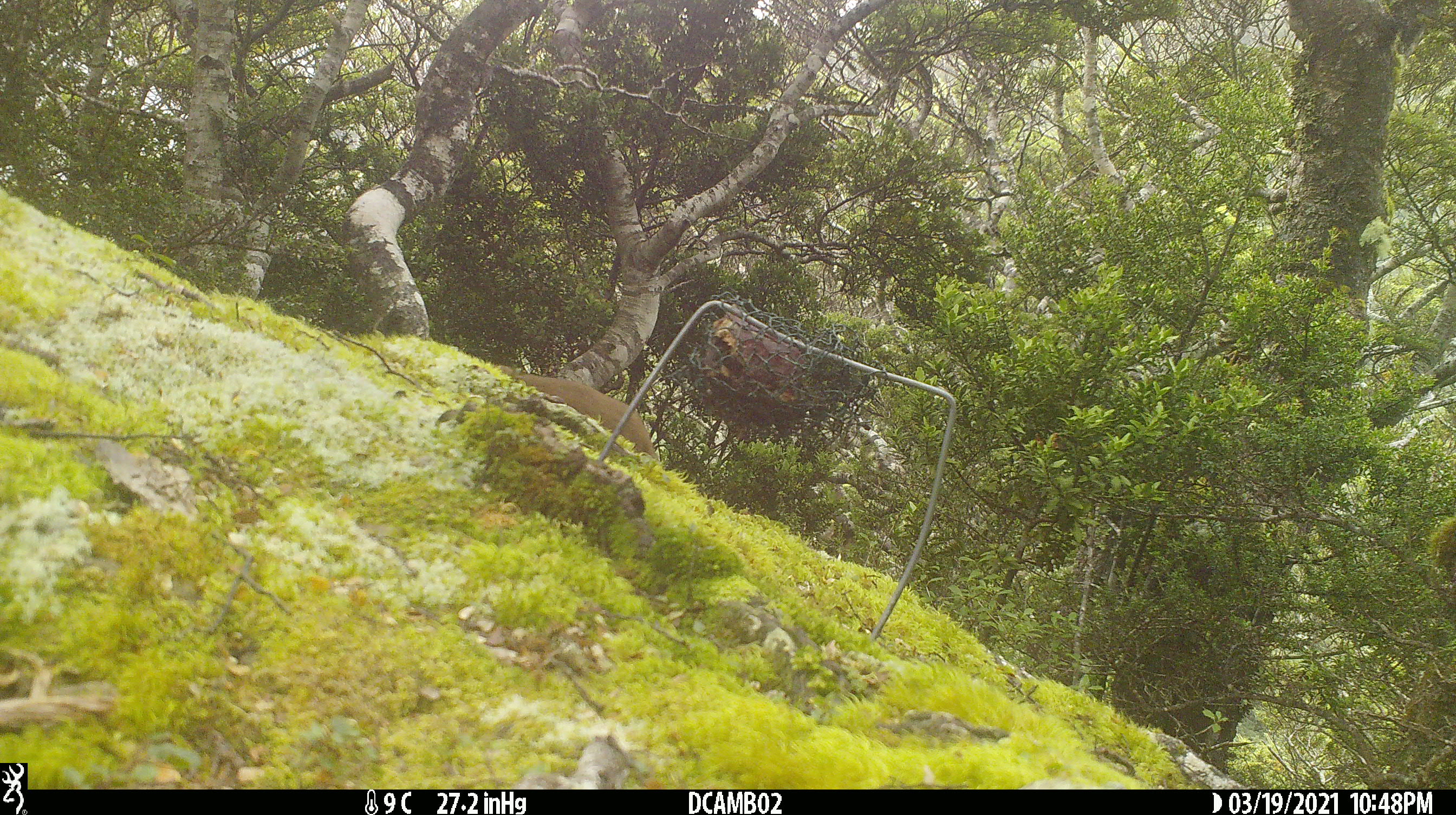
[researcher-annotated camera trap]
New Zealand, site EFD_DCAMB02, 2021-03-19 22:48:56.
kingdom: Animalia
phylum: Chordata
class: Mammalia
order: Carnivora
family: Mustelidae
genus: Mustela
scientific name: Mustela erminea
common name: stoat